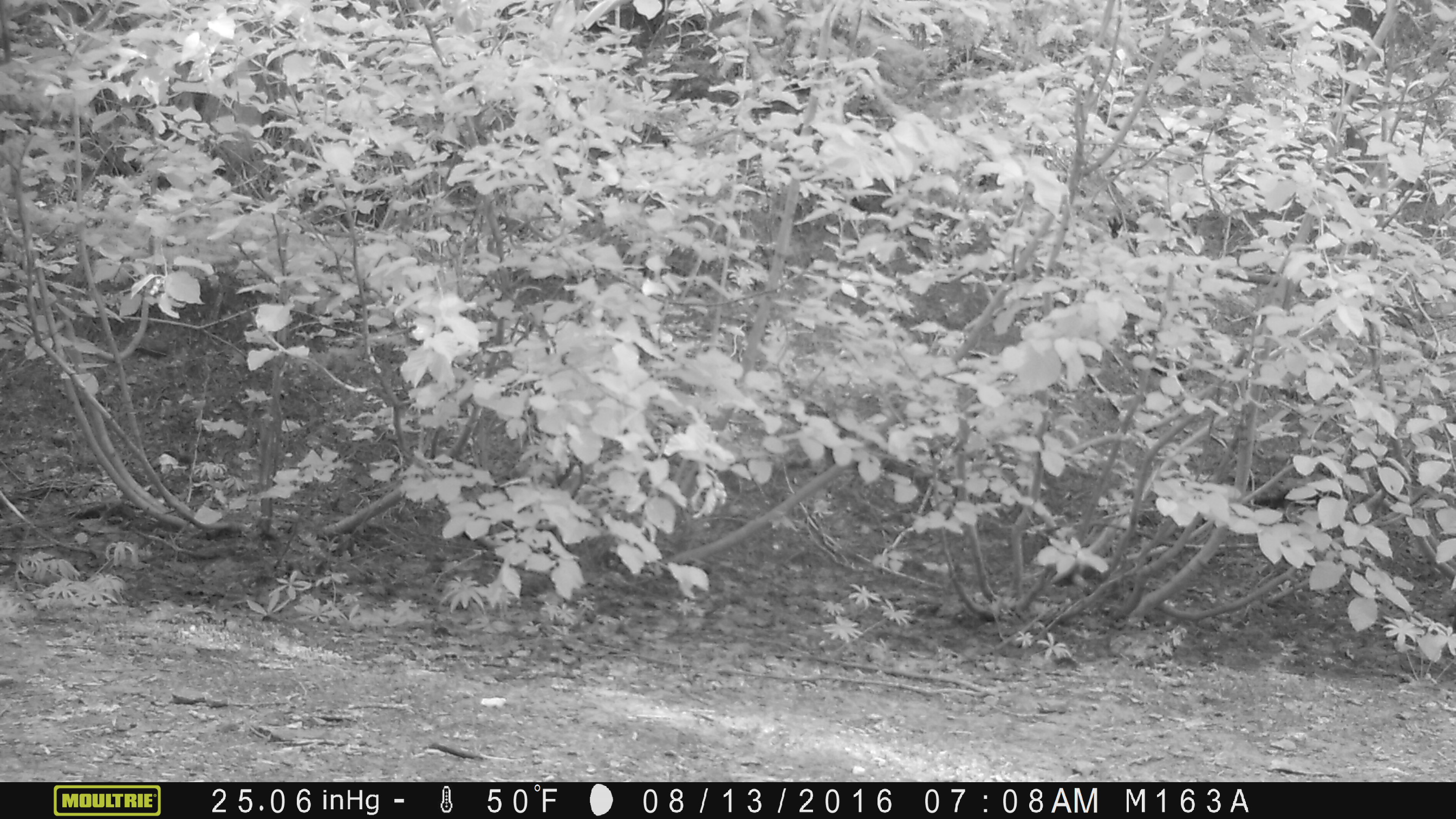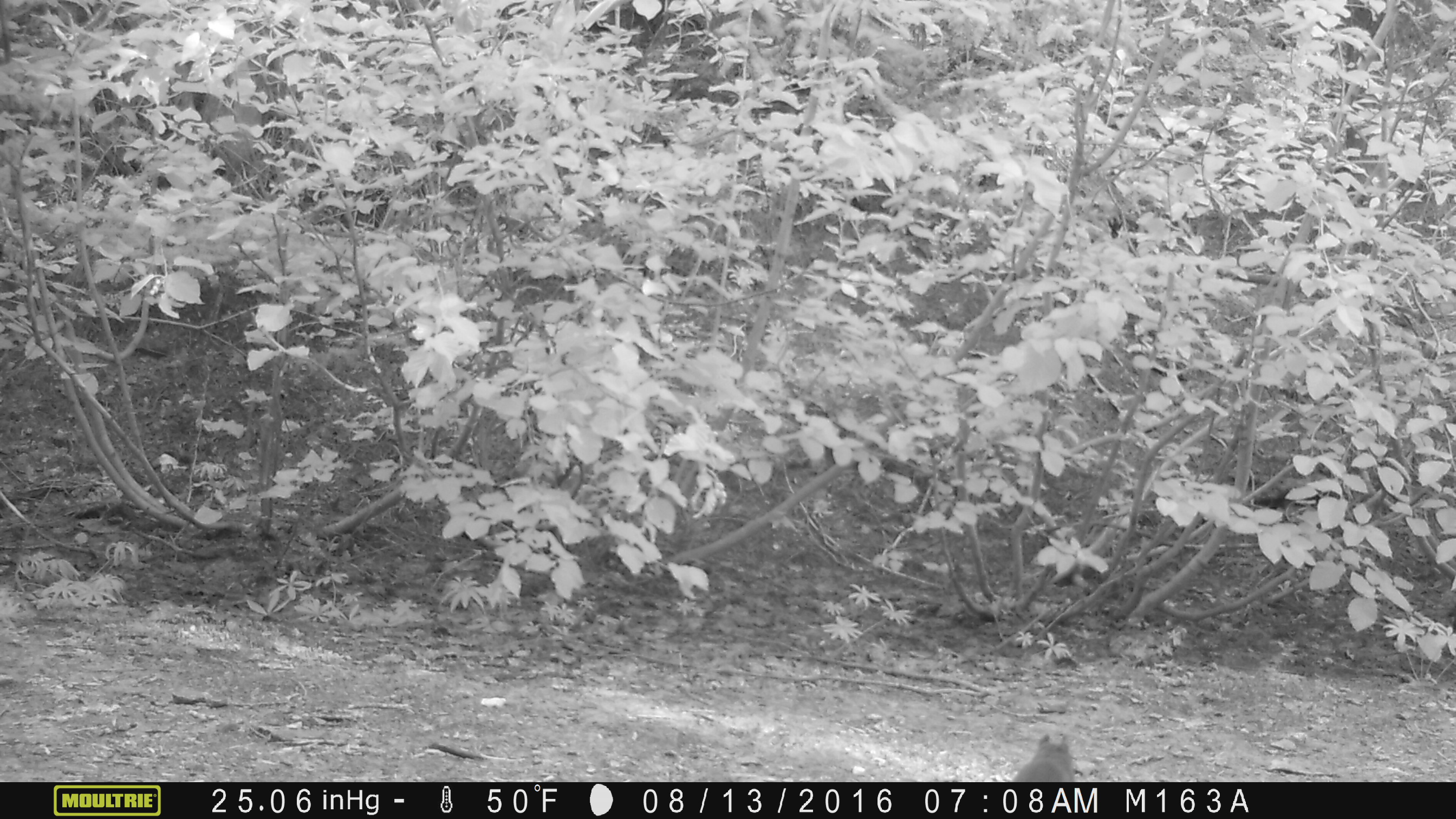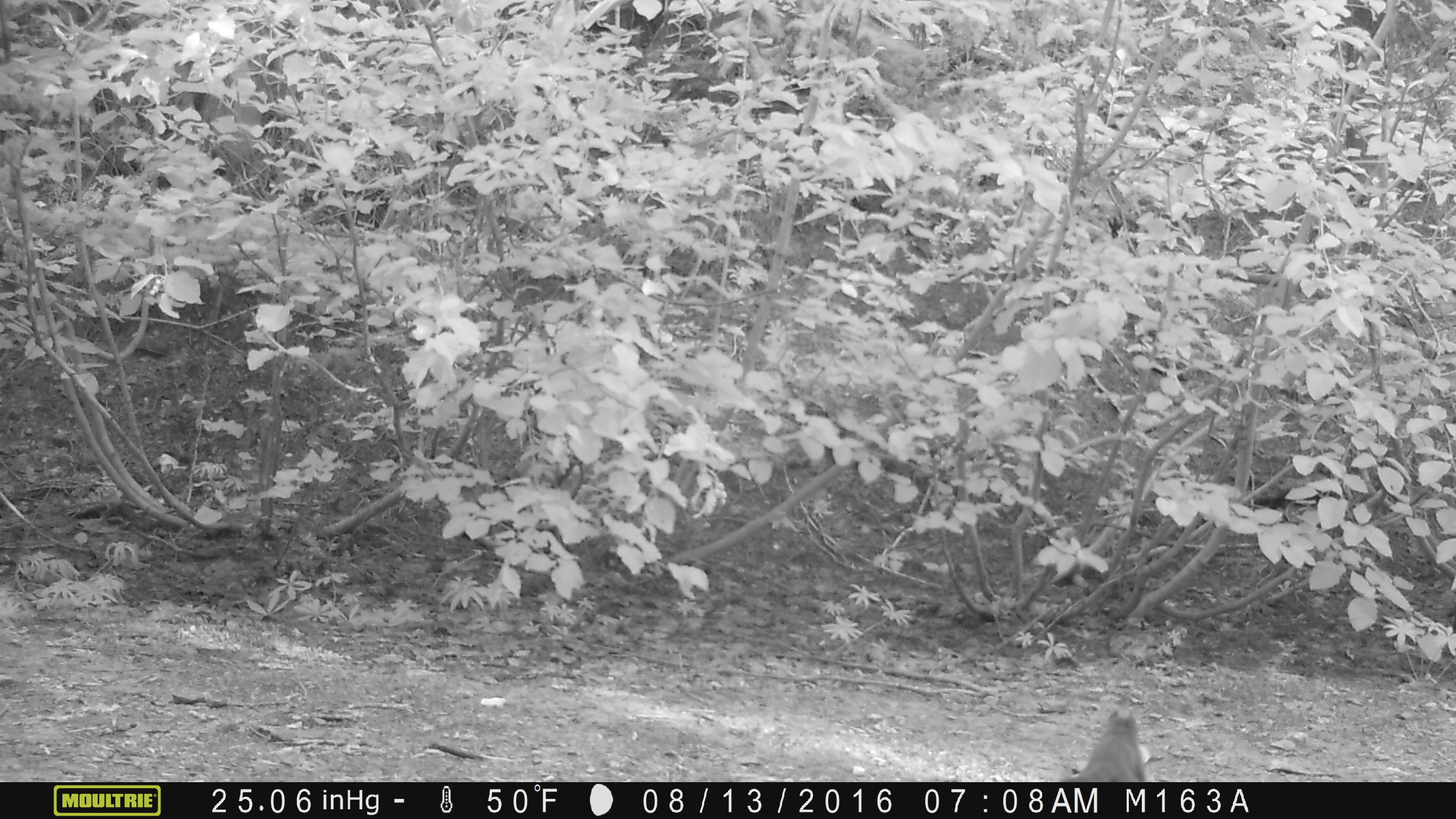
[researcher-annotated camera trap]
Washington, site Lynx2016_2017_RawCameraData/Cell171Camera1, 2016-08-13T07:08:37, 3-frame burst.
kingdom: Animalia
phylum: Chordata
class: Mammalia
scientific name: Mammalia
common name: small mammal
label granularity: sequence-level